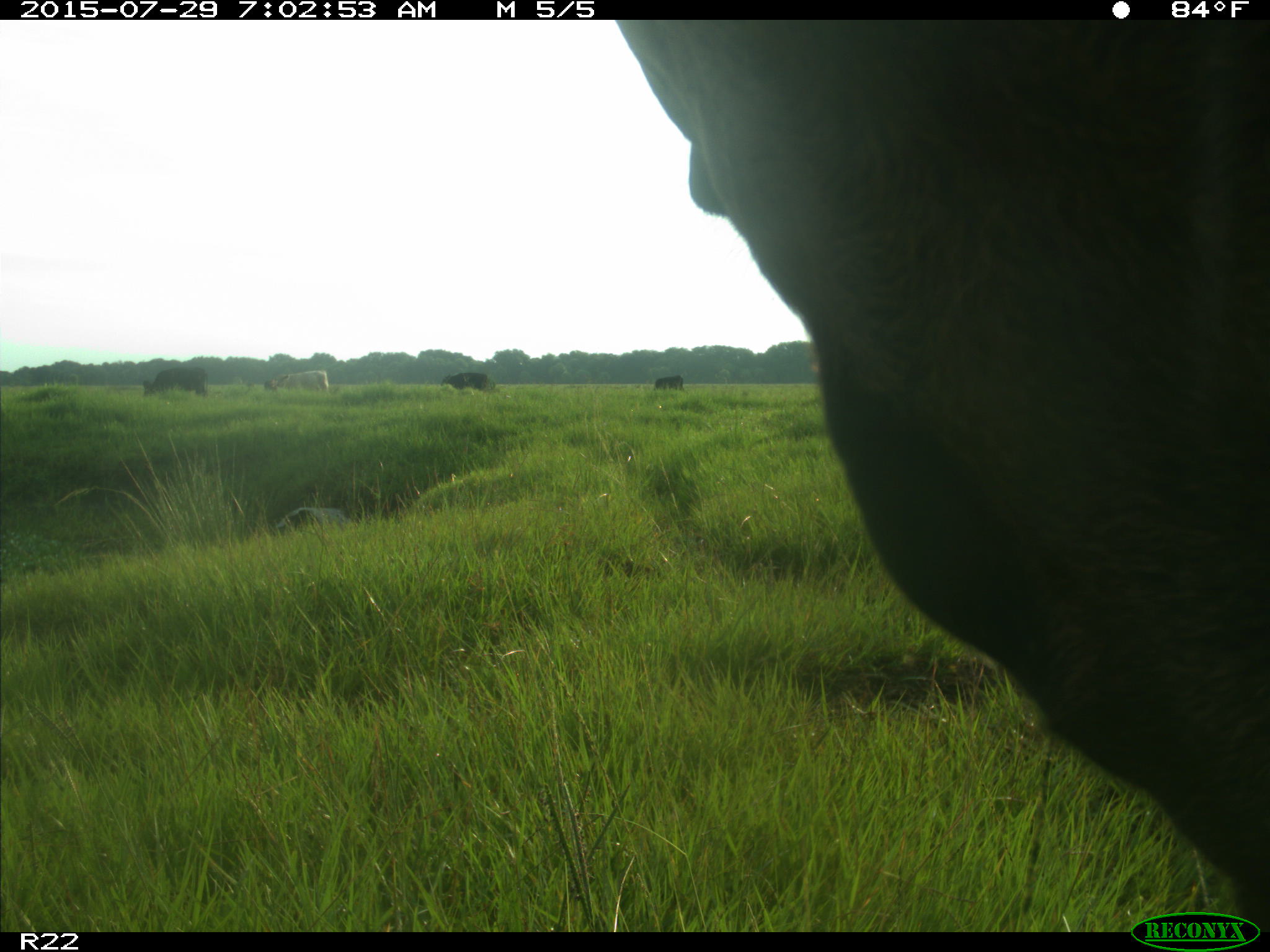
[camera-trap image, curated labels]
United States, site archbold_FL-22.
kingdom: Animalia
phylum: Chordata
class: Mammalia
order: Artiodactyla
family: Bovidae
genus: Bos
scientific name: Bos taurus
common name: domestic cow